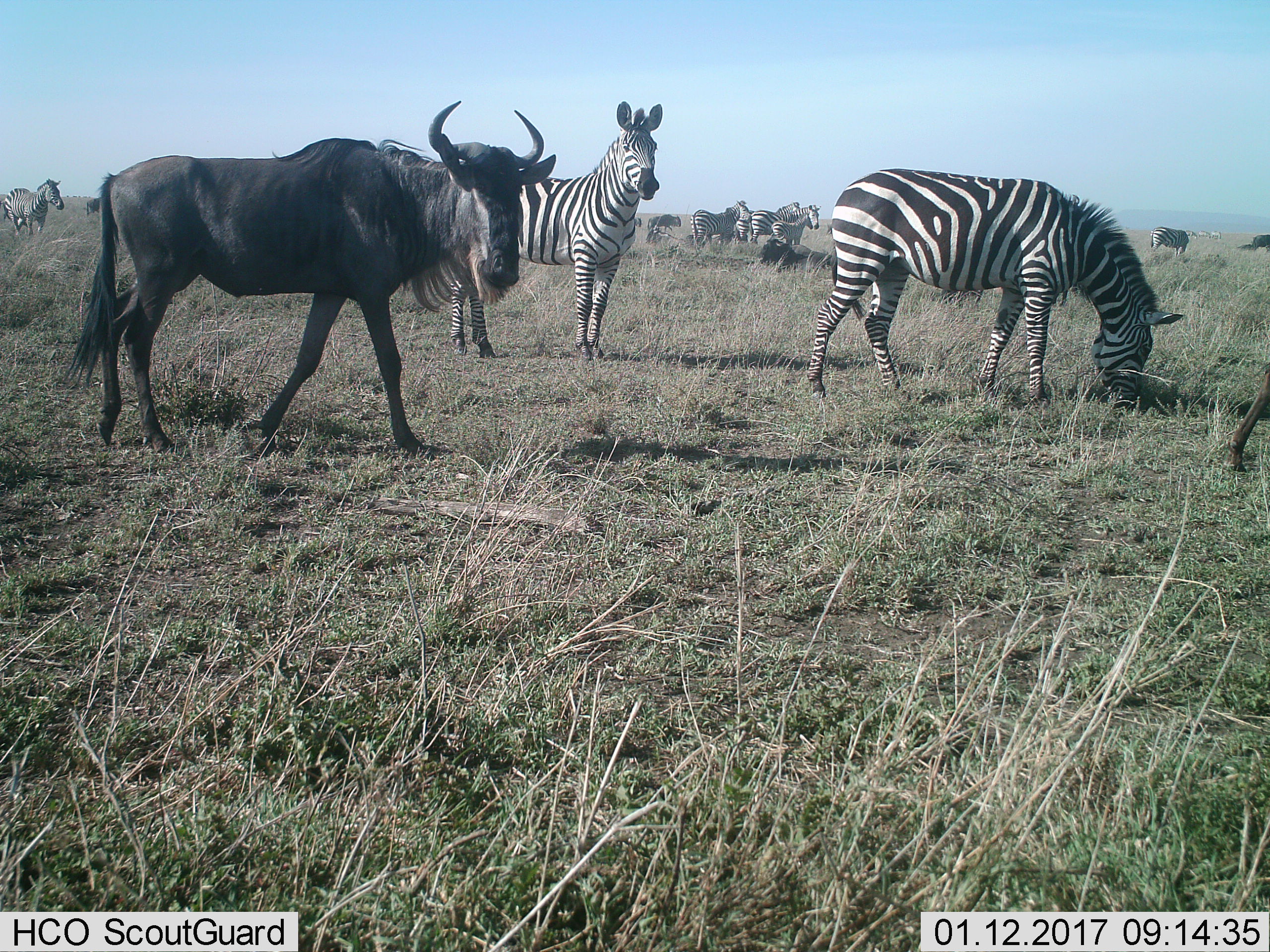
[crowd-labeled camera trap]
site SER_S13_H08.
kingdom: Animalia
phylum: Chordata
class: Mammalia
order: Artiodactyla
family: Bovidae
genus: Connochaetes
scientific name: Connochaetes taurinus taurinus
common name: blue wildebeest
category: wildebeestblue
Wildebeestblue (blue wildebeest) (Connochaetes taurinus taurinus), count 5. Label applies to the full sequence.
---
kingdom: Animalia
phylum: Chordata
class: Mammalia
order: Perissodactyla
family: Equidae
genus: Equus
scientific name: Equus quagga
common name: plains zebra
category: zebraplains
Zebraplains (plains zebra) (Equus quagga), count 11-50. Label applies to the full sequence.